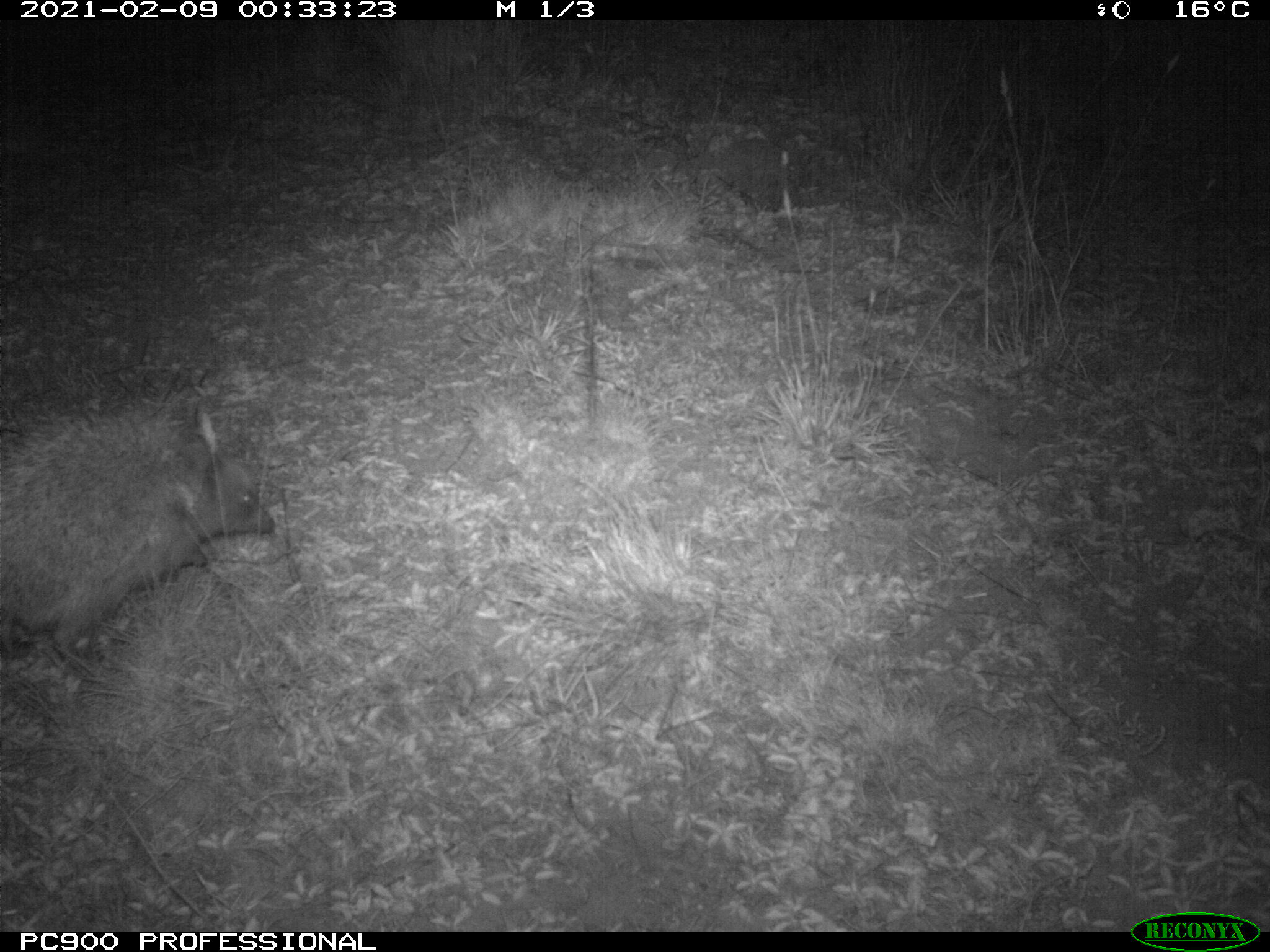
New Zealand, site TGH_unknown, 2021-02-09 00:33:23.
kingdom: Animalia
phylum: Chordata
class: Mammalia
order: Eulipotyphla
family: Erinaceidae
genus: Erinaceus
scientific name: Erinaceus europaeus europaeus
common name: european hedgehog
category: hedgehog